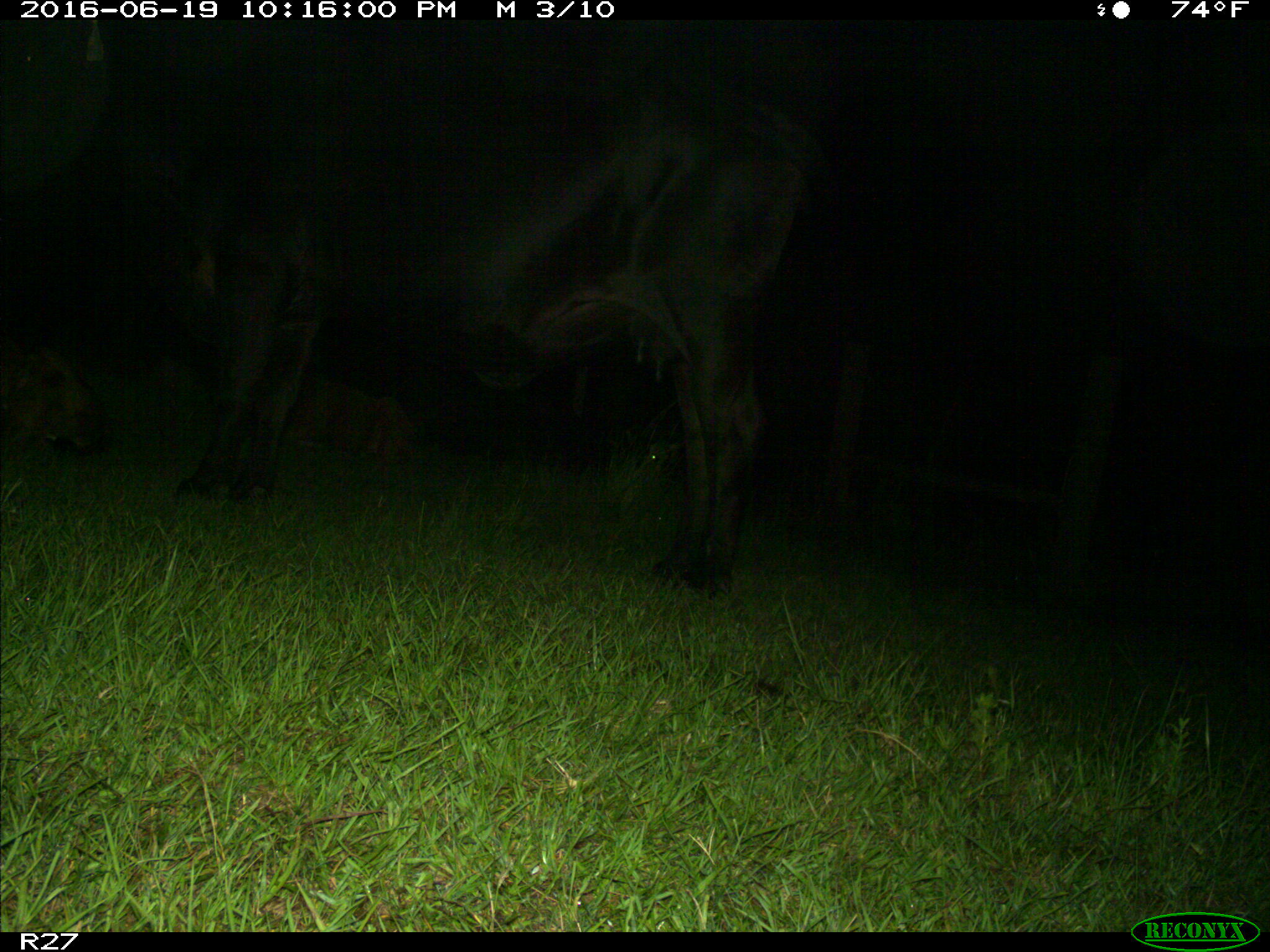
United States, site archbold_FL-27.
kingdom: Animalia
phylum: Chordata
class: Mammalia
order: Artiodactyla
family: Bovidae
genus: Bos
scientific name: Bos taurus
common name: domestic cow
Bos taurus (domestic cow).